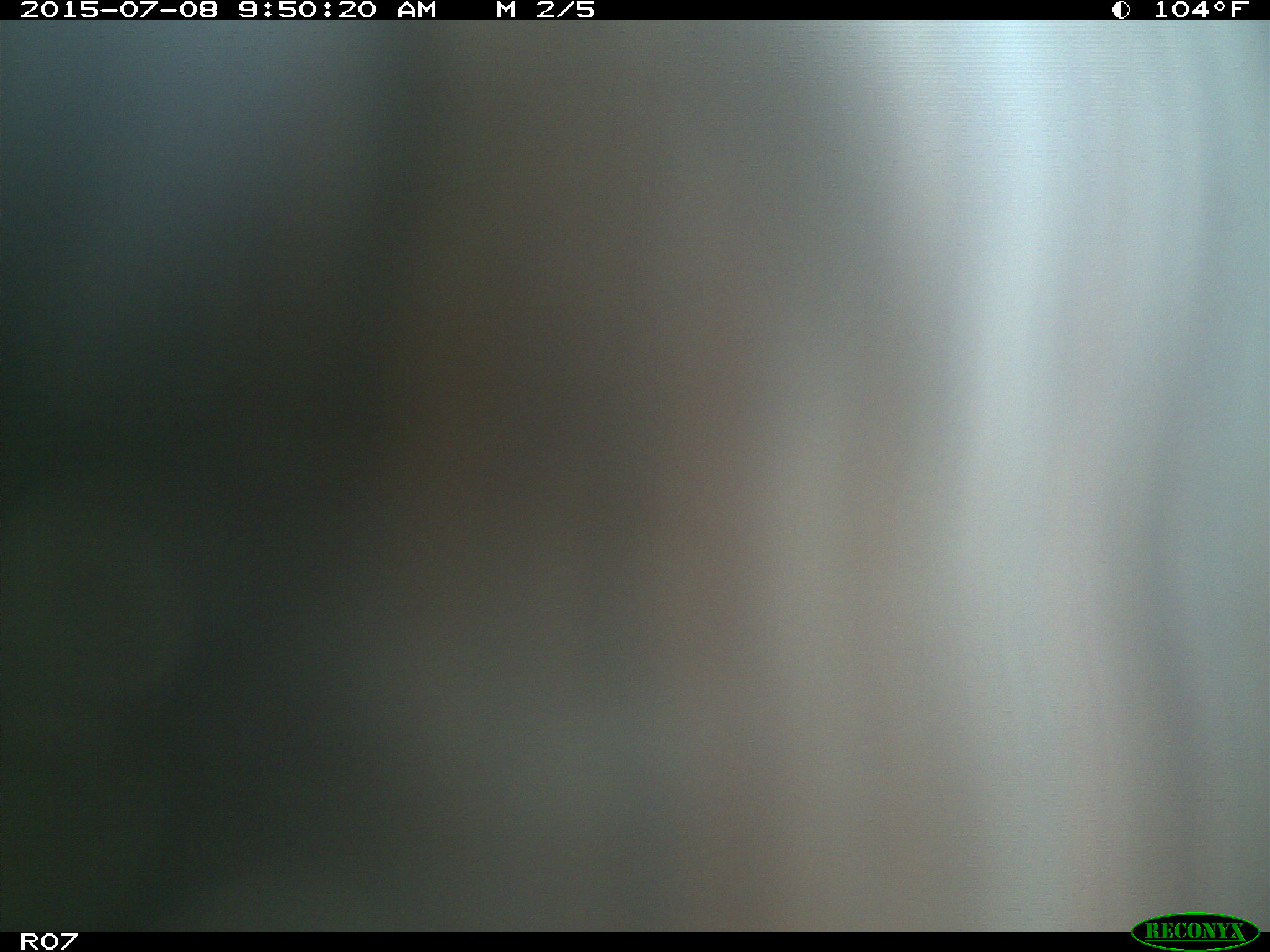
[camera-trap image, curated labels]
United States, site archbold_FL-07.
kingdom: Animalia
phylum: Chordata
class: Mammalia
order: Artiodactyla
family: Bovidae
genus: Bos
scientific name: Bos taurus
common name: domestic cow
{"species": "Bos taurus (domestic cow)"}